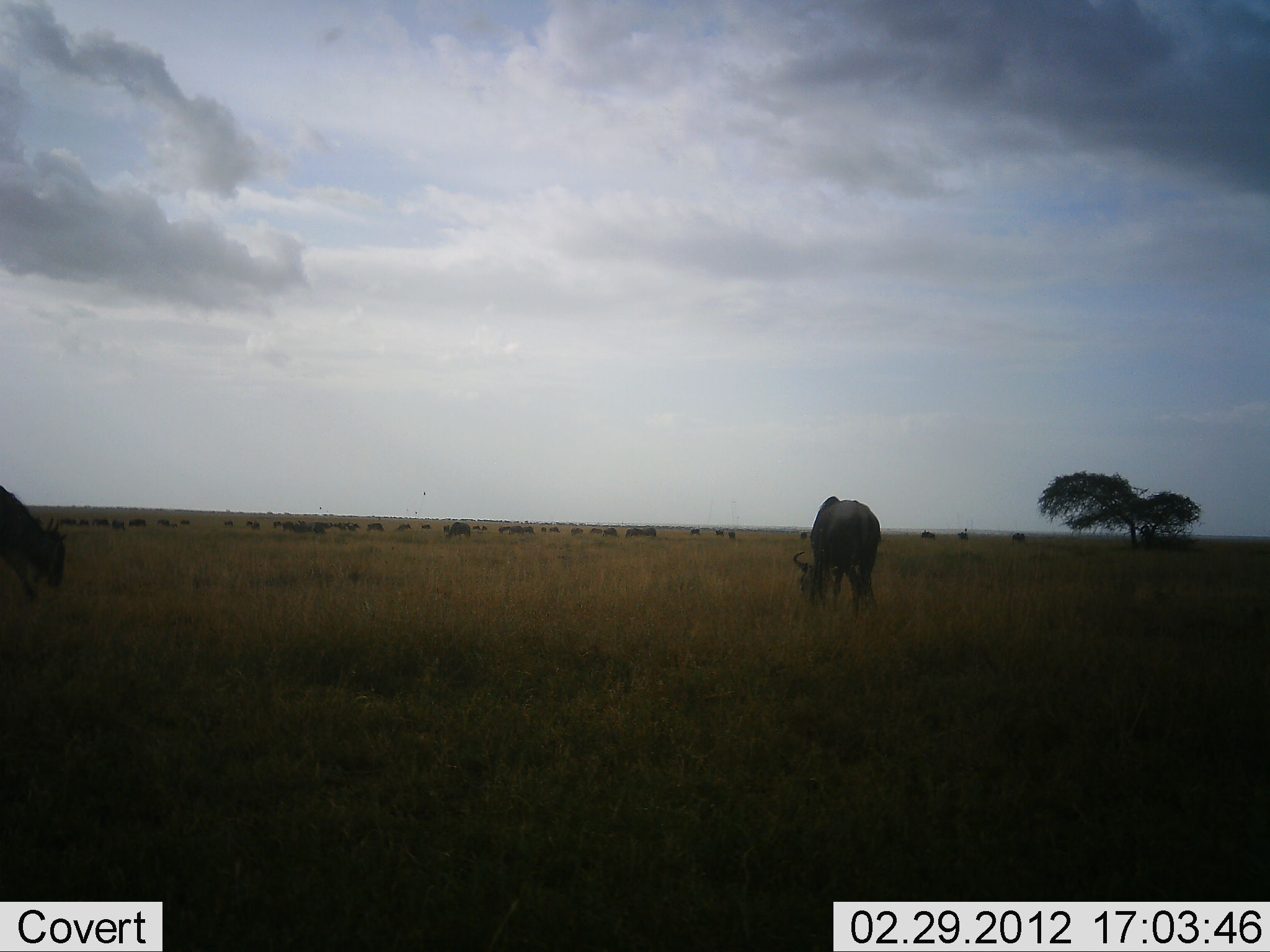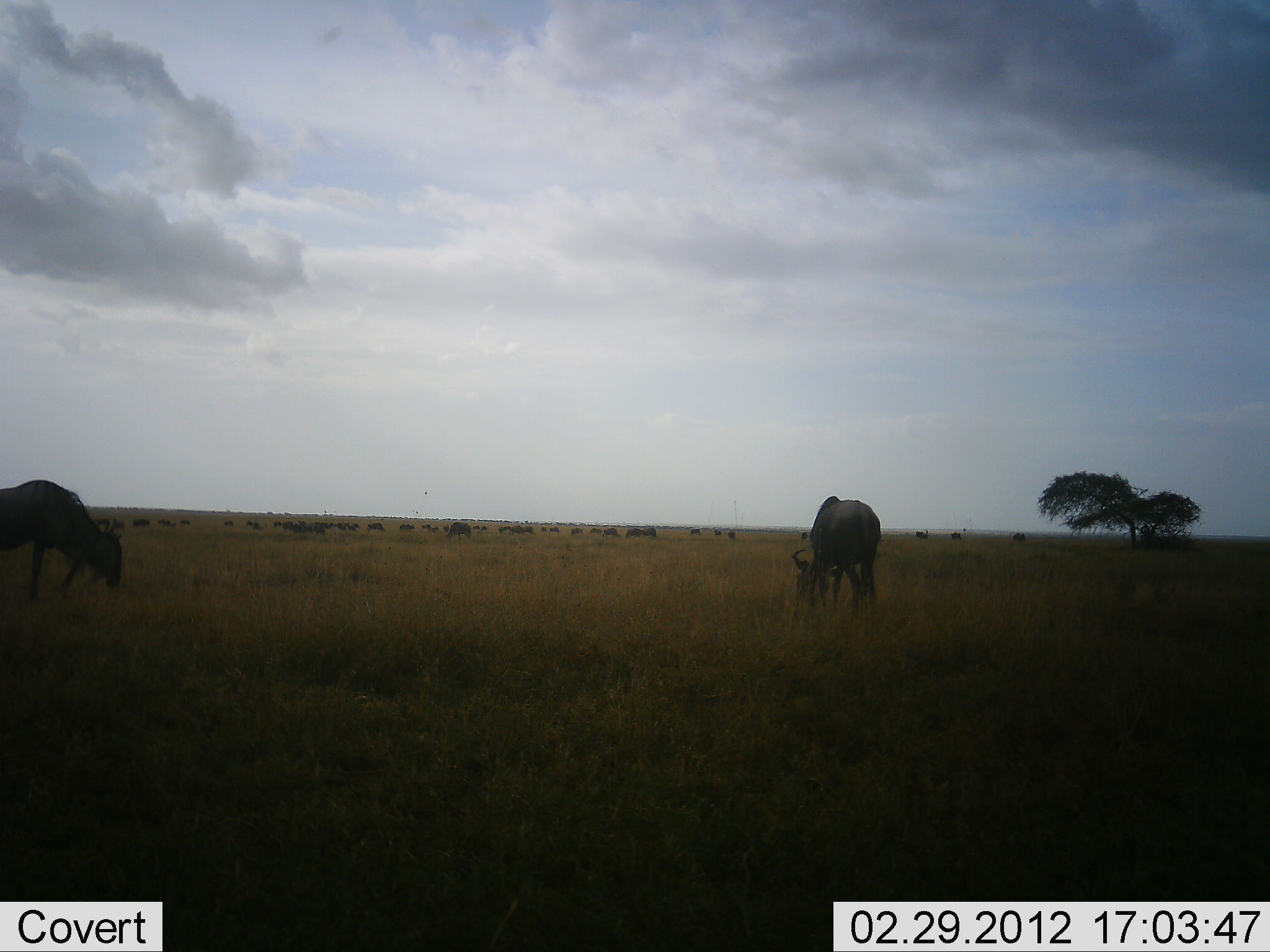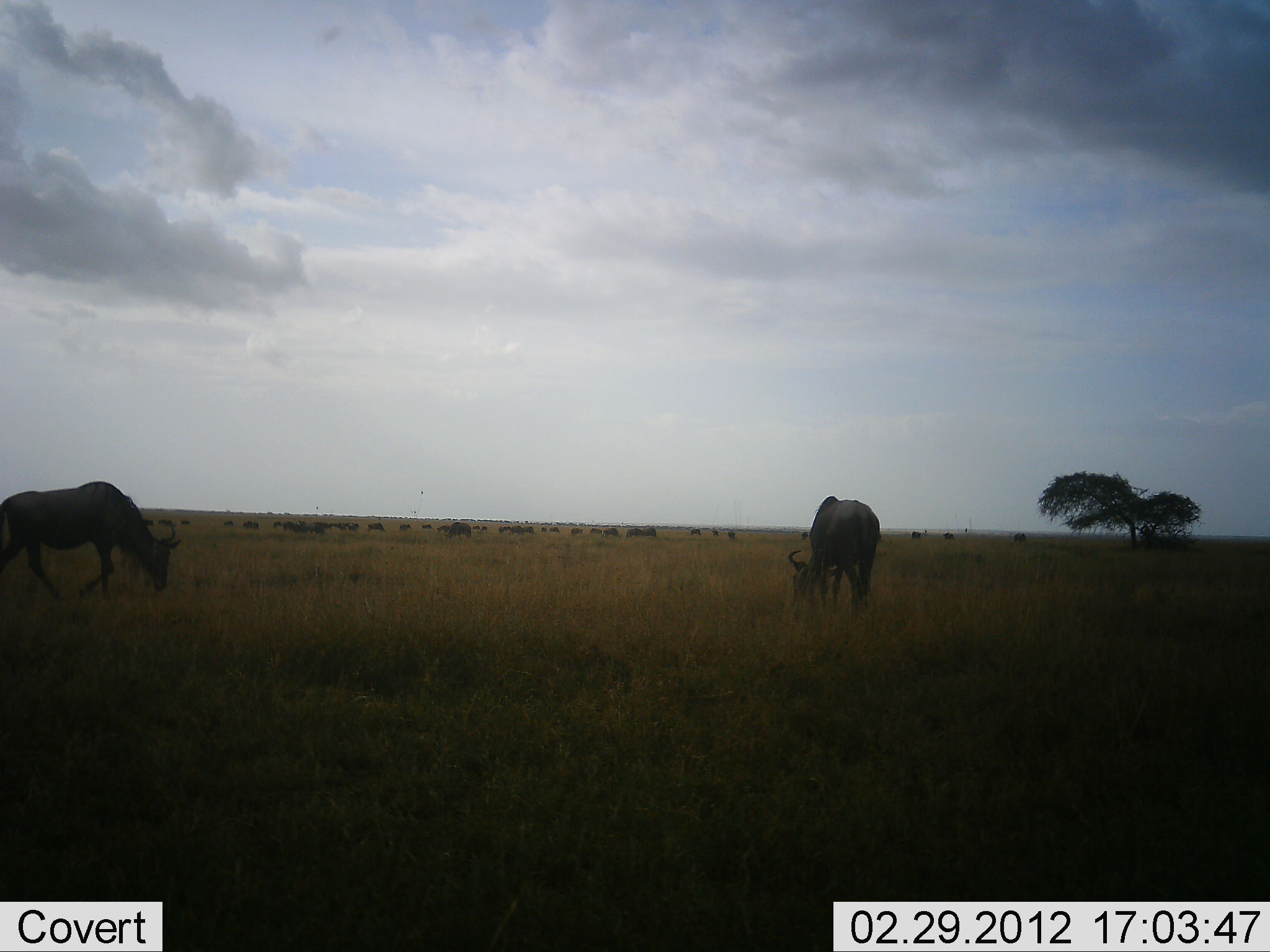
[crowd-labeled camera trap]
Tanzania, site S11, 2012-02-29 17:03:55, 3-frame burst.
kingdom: Animalia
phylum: Chordata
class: Mammalia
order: Artiodactyla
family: Bovidae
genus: Connochaetes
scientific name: Connochaetes taurinus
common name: blue wildebeest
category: wildebeest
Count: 11-50.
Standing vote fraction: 46%.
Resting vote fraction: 4%.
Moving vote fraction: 38%.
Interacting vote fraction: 0%.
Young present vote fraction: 4%.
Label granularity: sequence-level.